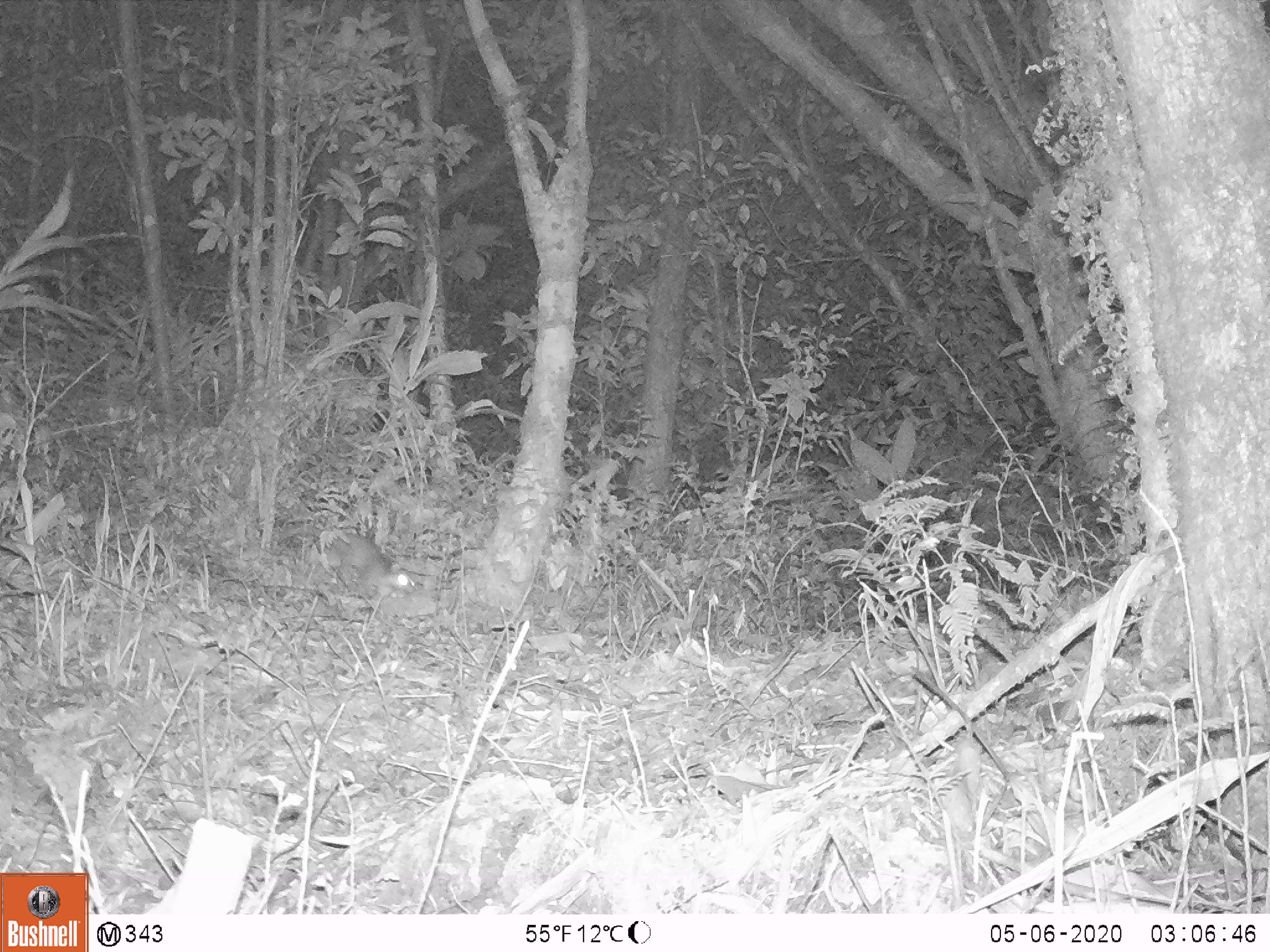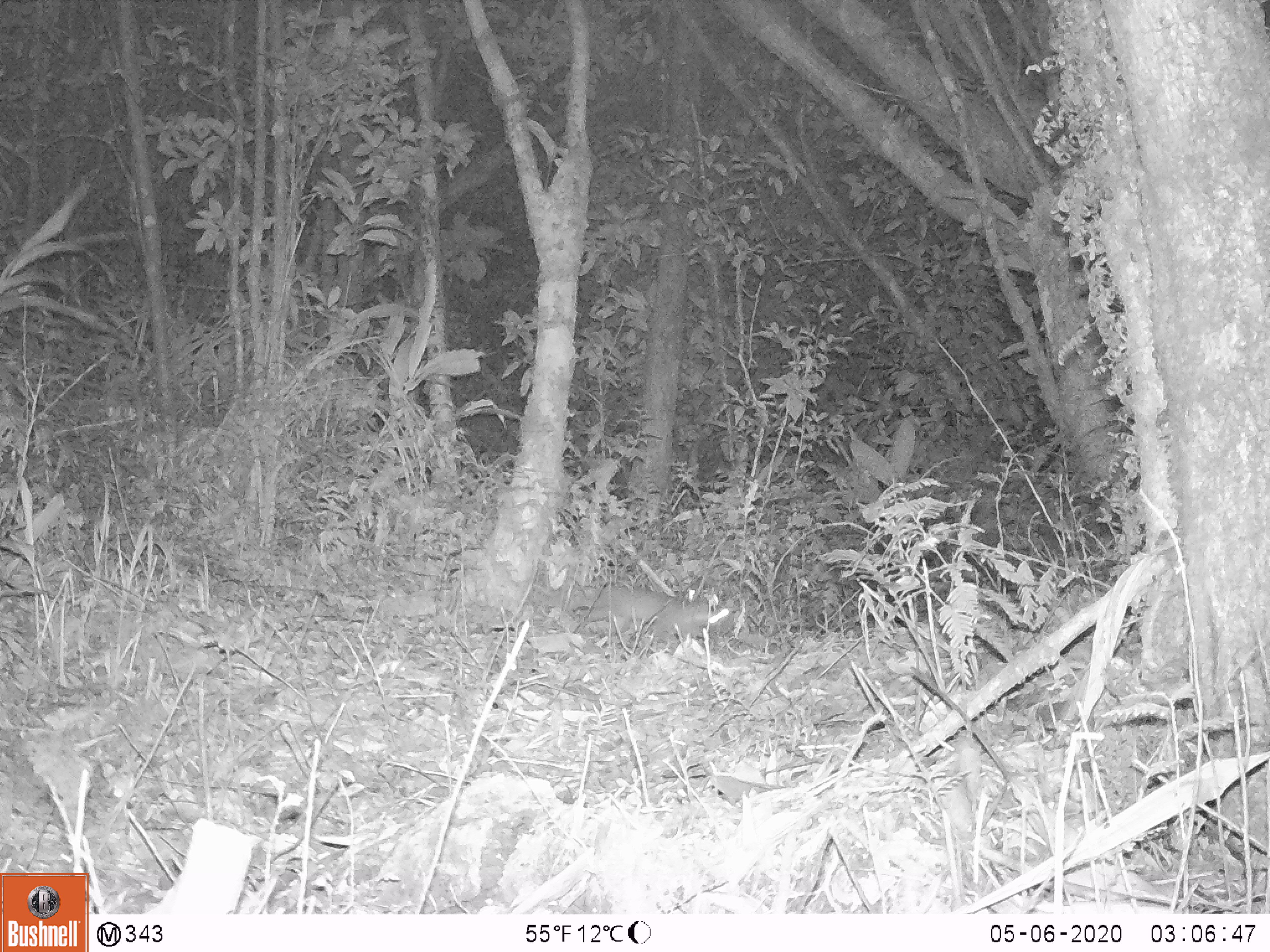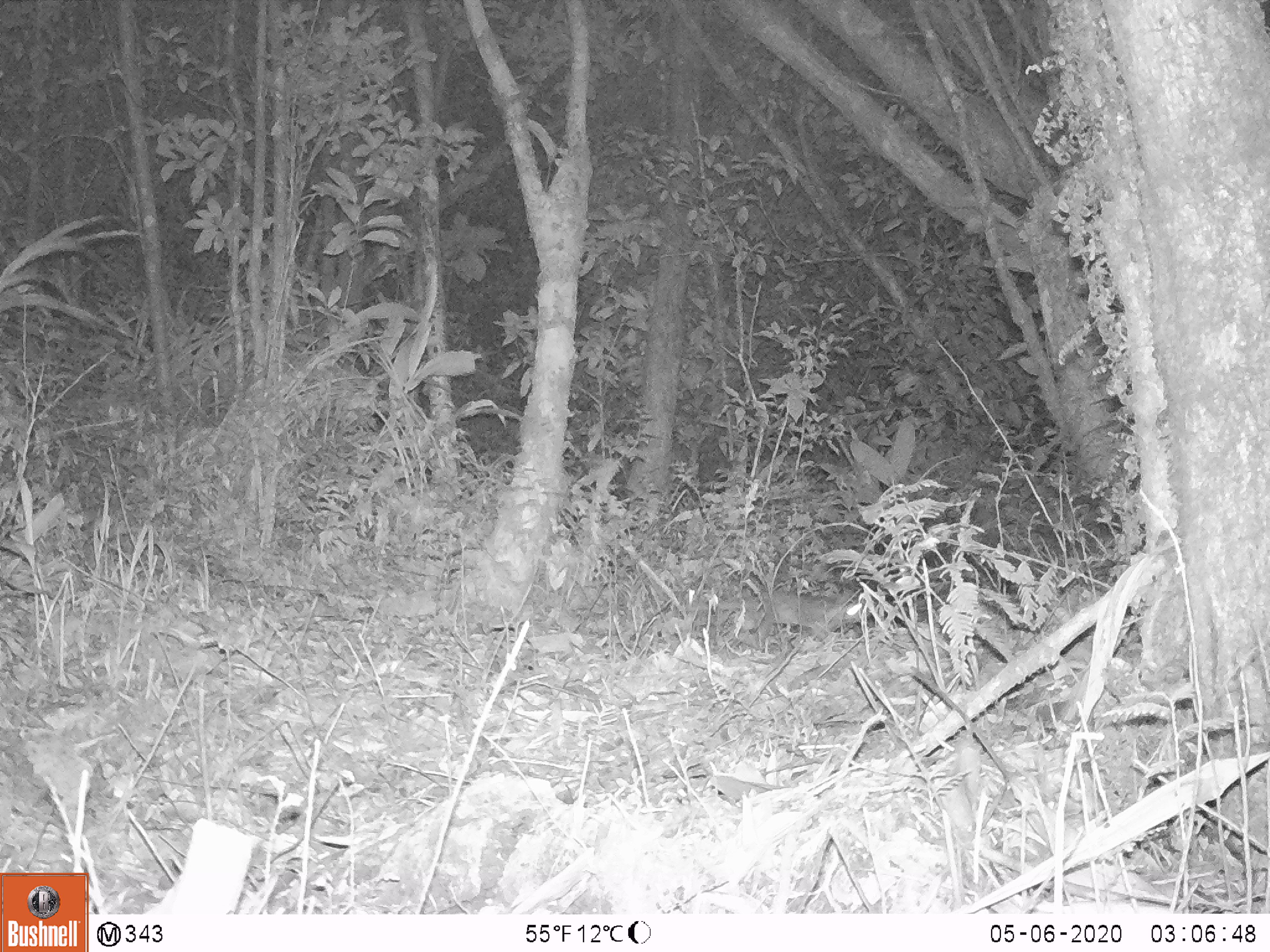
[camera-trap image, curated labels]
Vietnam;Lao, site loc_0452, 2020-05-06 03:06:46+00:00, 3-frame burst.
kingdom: Animalia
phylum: Chordata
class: Mammalia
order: Carnivora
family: Mustelidae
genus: Melogale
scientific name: Melogale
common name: ferret badger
Ferret badger (Melogale). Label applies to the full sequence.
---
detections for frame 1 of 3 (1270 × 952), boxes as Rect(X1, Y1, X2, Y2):
ferret badger: Rect(279, 526, 415, 600)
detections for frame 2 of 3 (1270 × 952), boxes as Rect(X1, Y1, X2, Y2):
ferret badger: Rect(570, 586, 732, 651)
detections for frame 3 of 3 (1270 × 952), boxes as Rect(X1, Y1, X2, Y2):
ferret badger: Rect(686, 590, 870, 651)